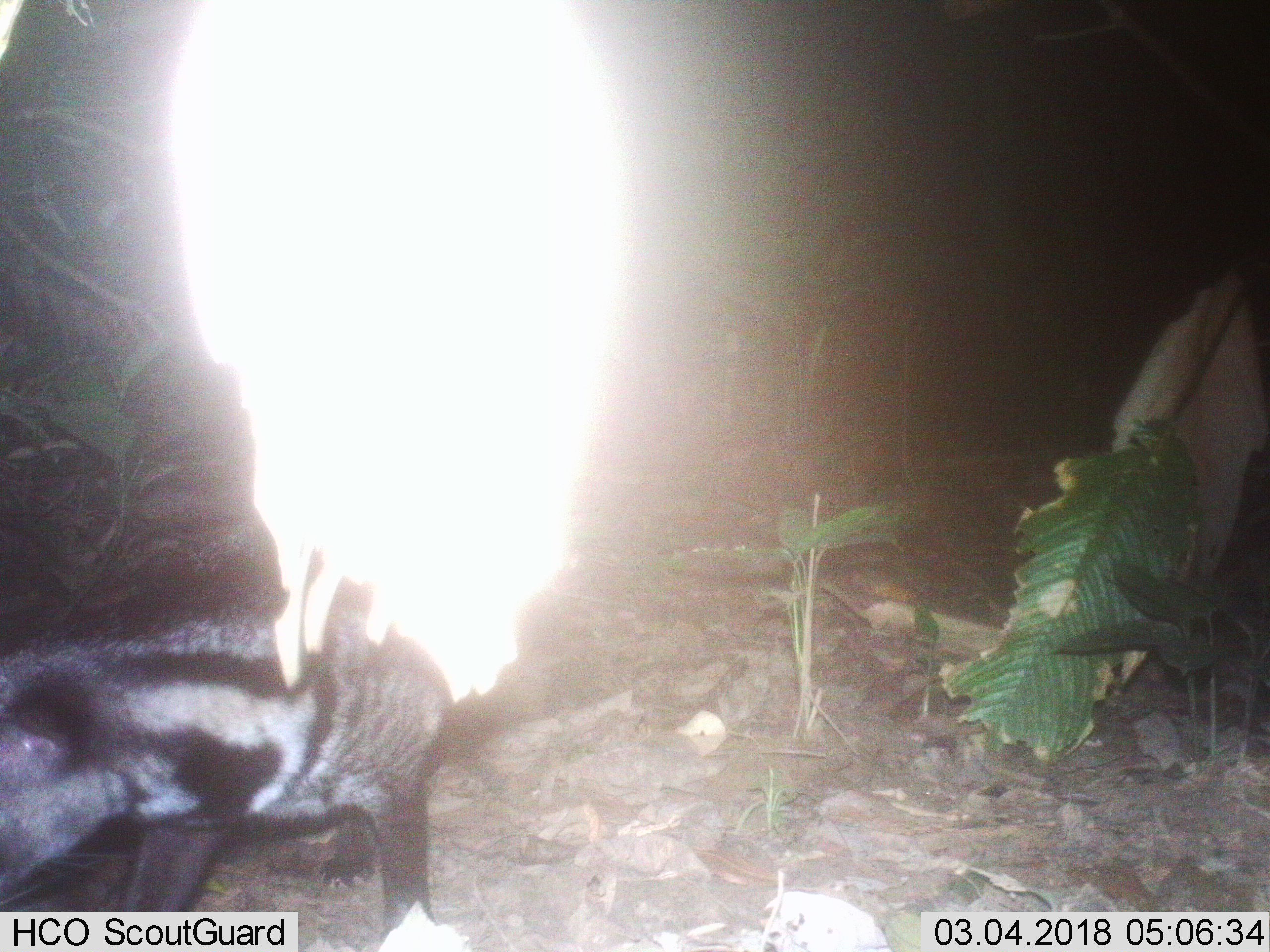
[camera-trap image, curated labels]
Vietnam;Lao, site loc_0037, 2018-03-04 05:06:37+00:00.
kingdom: Animalia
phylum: Chordata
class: Mammalia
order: Carnivora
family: Viverridae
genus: Viverra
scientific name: Viverra zibetha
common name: large indian civet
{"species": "large indian civet (Viverra zibetha)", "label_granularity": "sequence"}